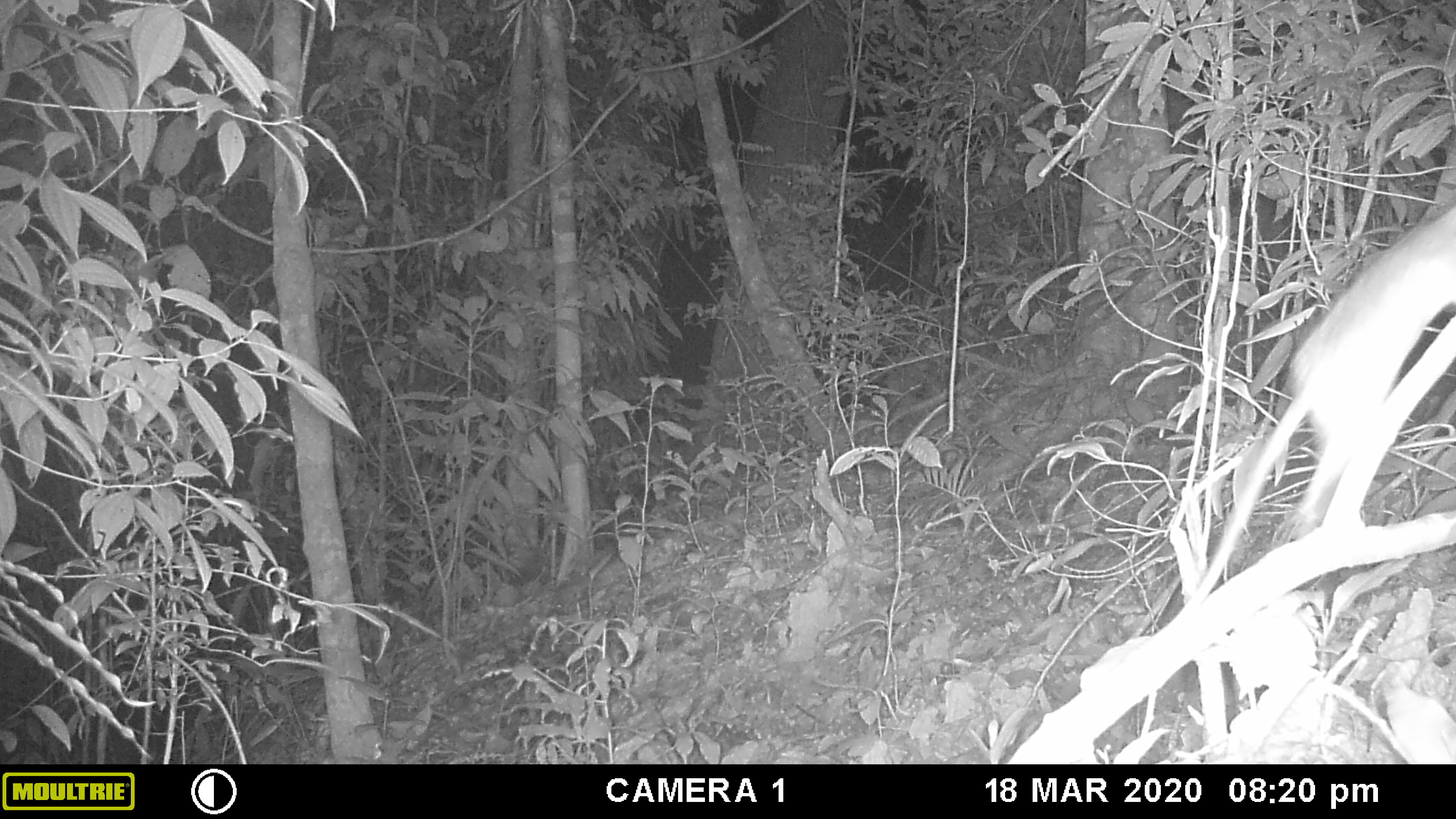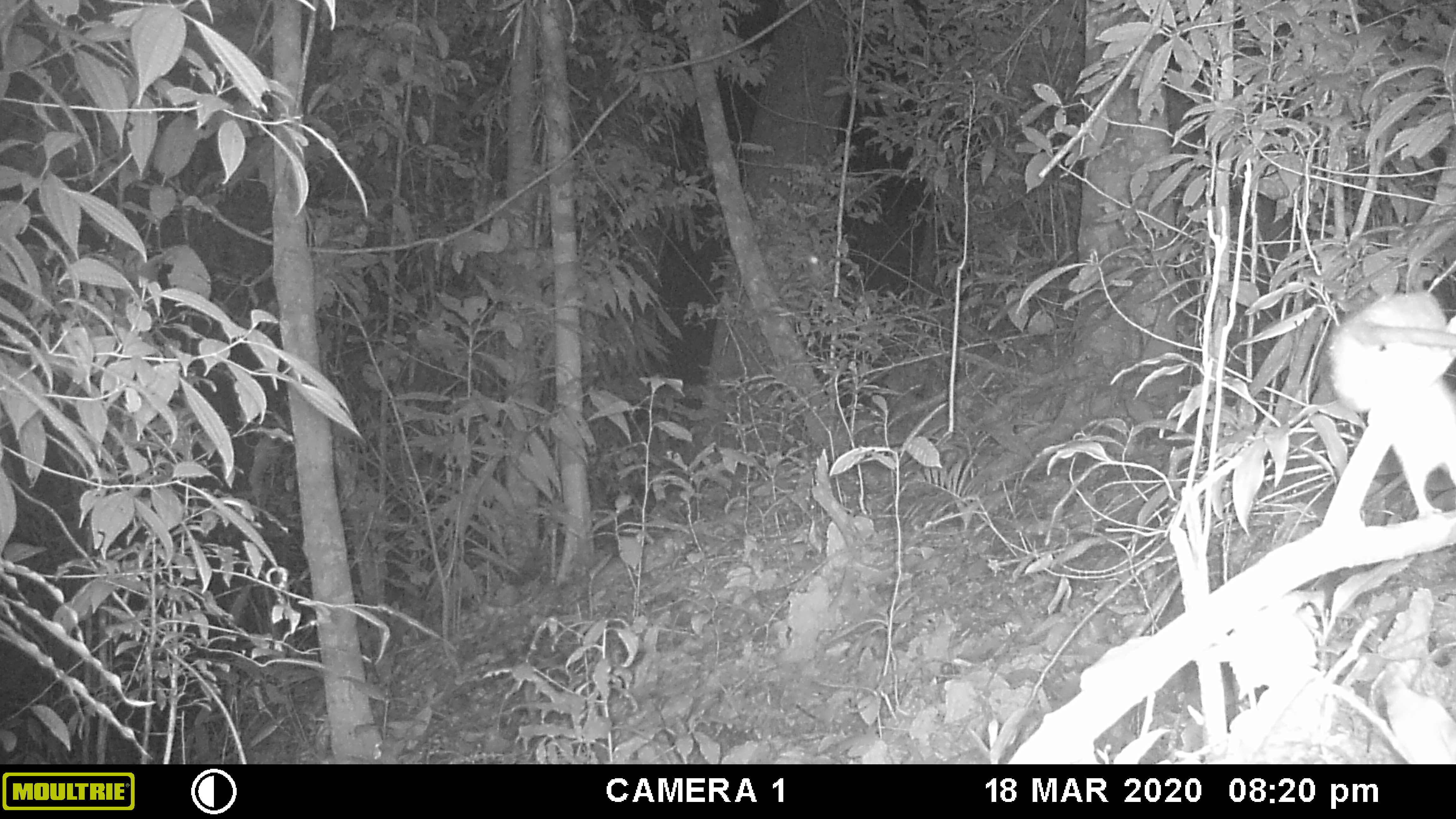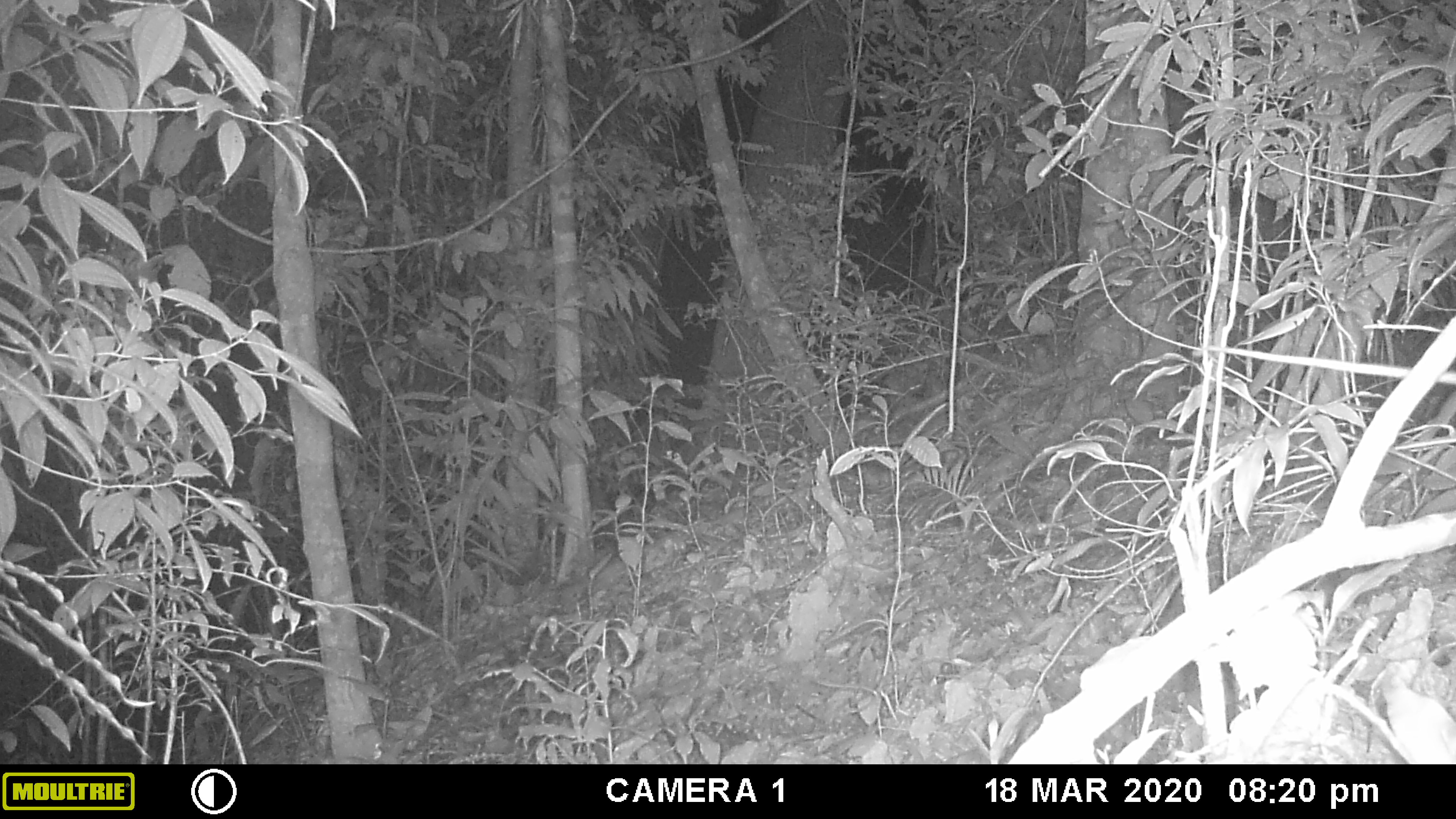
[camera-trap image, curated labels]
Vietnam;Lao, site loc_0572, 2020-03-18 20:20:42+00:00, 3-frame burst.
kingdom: Animalia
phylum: Chordata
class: Mammalia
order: Rodentia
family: Muridae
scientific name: Muridae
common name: old-world mice and rats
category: unidentified murid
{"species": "unidentified murid (old-world mice and rats) (Muridae)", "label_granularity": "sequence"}